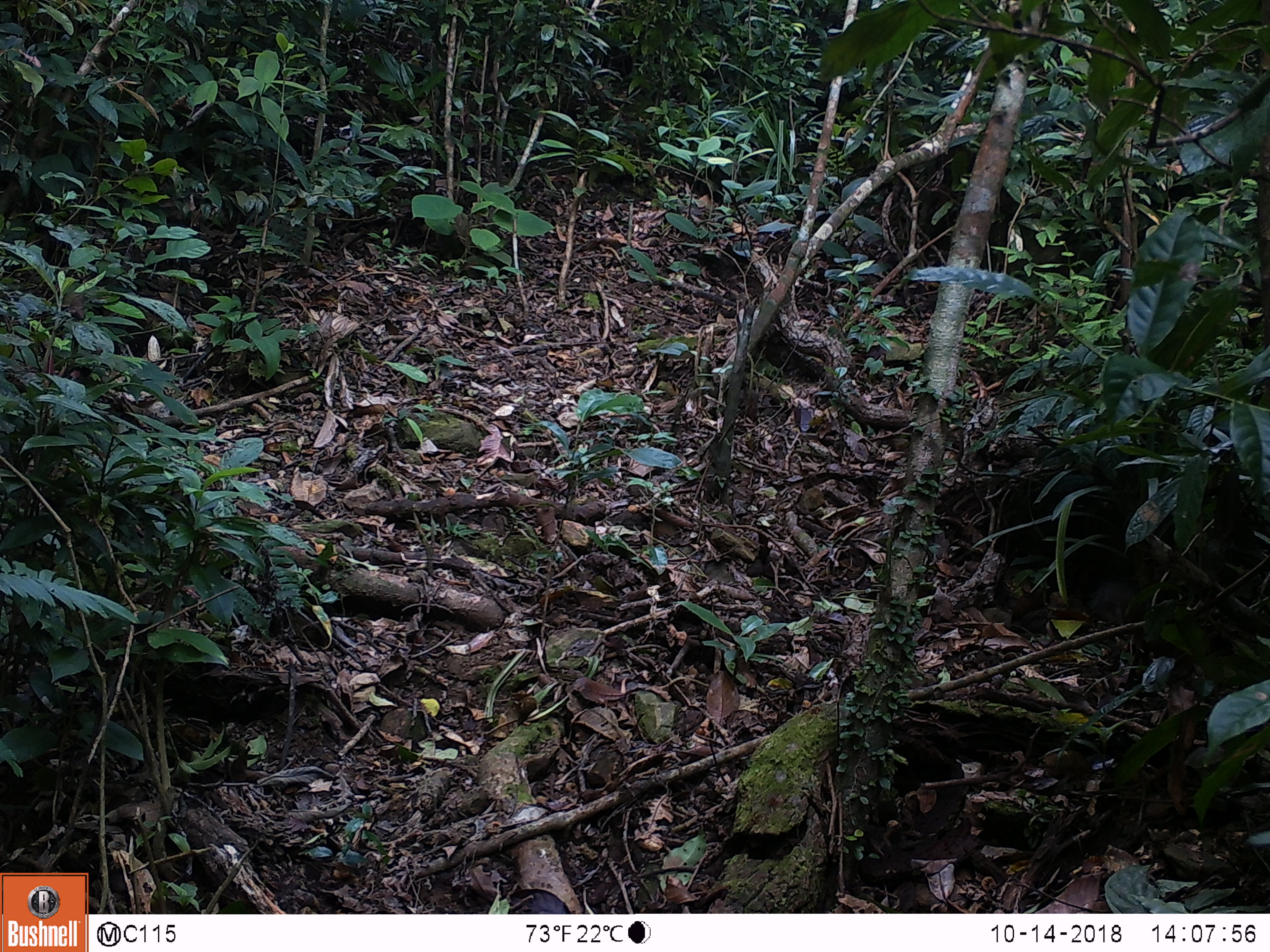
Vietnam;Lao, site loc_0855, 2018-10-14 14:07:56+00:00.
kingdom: Animalia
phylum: Chordata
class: Mammalia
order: Rodentia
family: Sciuridae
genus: Dremomys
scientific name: Dremomys rufigenis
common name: red-cheeked squirrel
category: red cheeked squirrel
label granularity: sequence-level